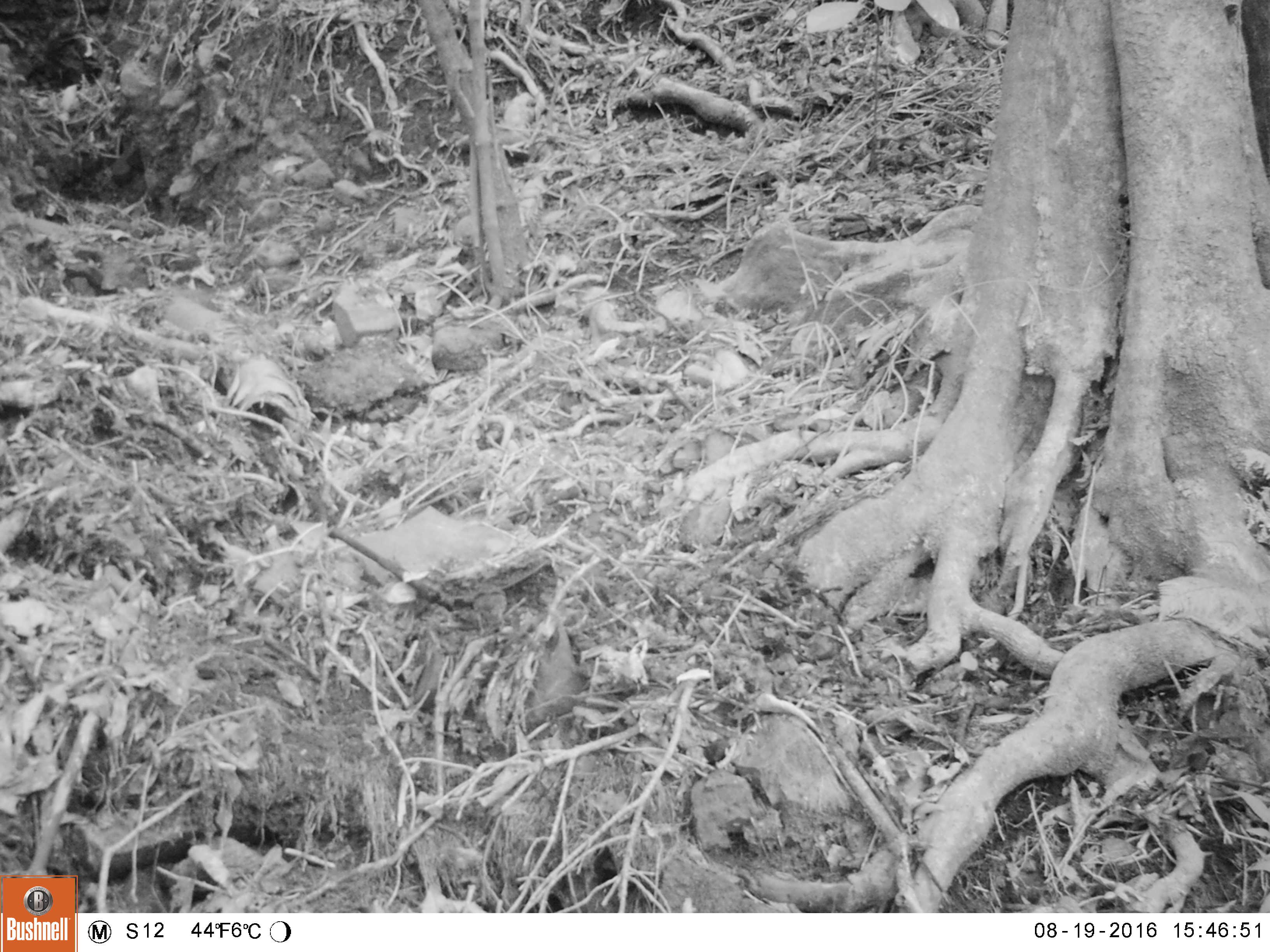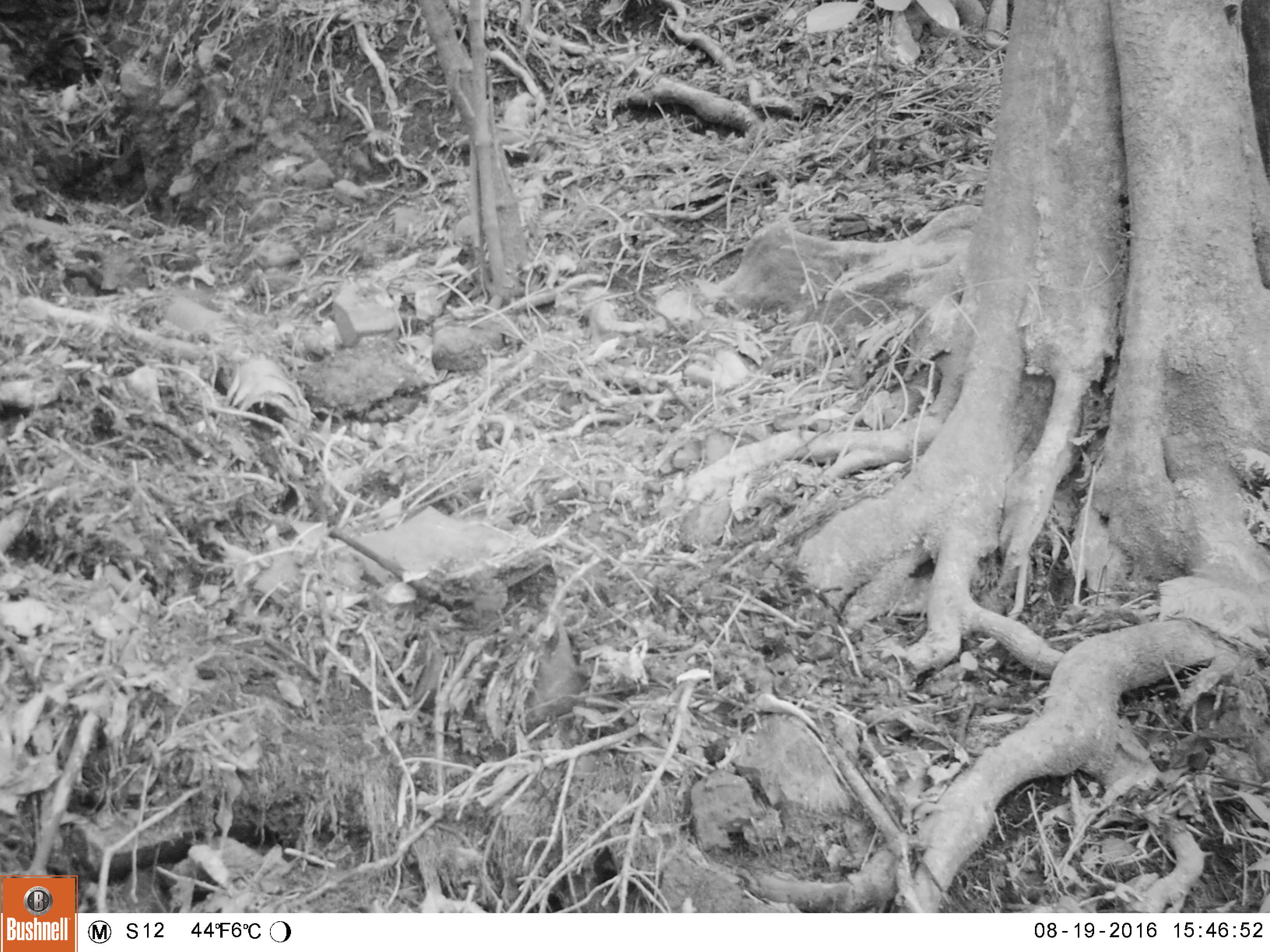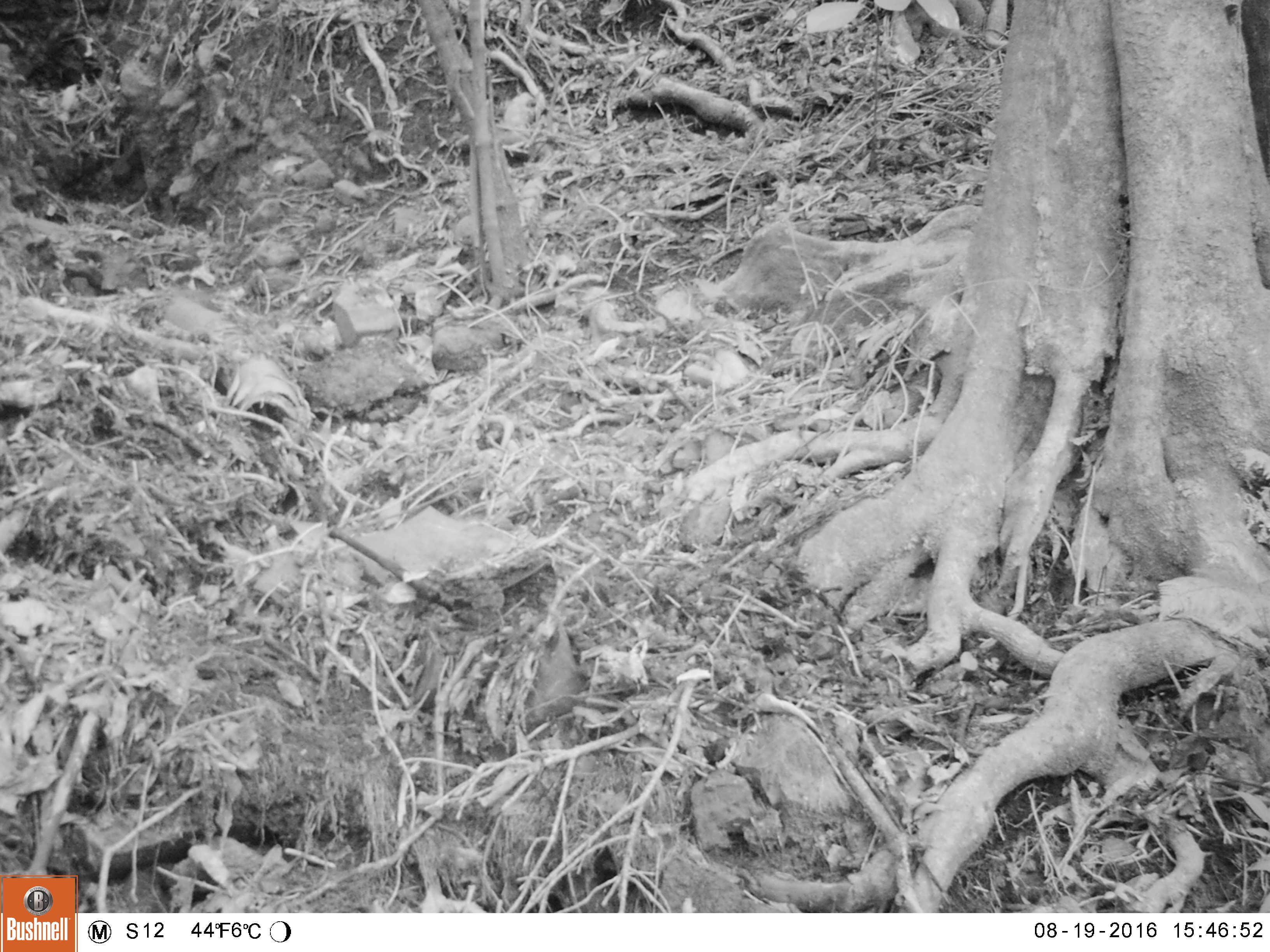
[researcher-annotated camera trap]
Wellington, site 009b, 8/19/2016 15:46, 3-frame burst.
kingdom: Animalia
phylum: Chordata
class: Aves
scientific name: Aves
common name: bird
Bird (Aves).